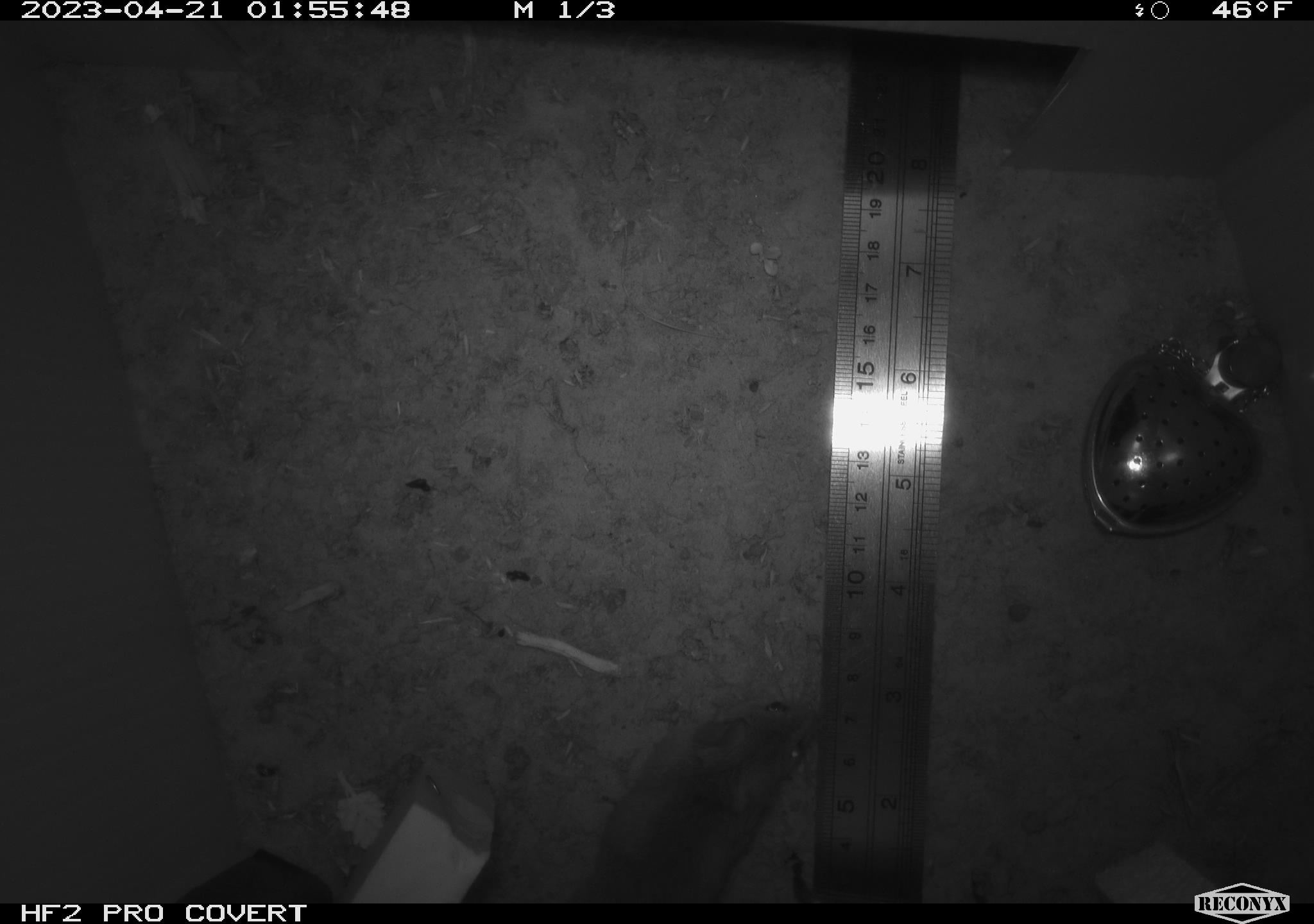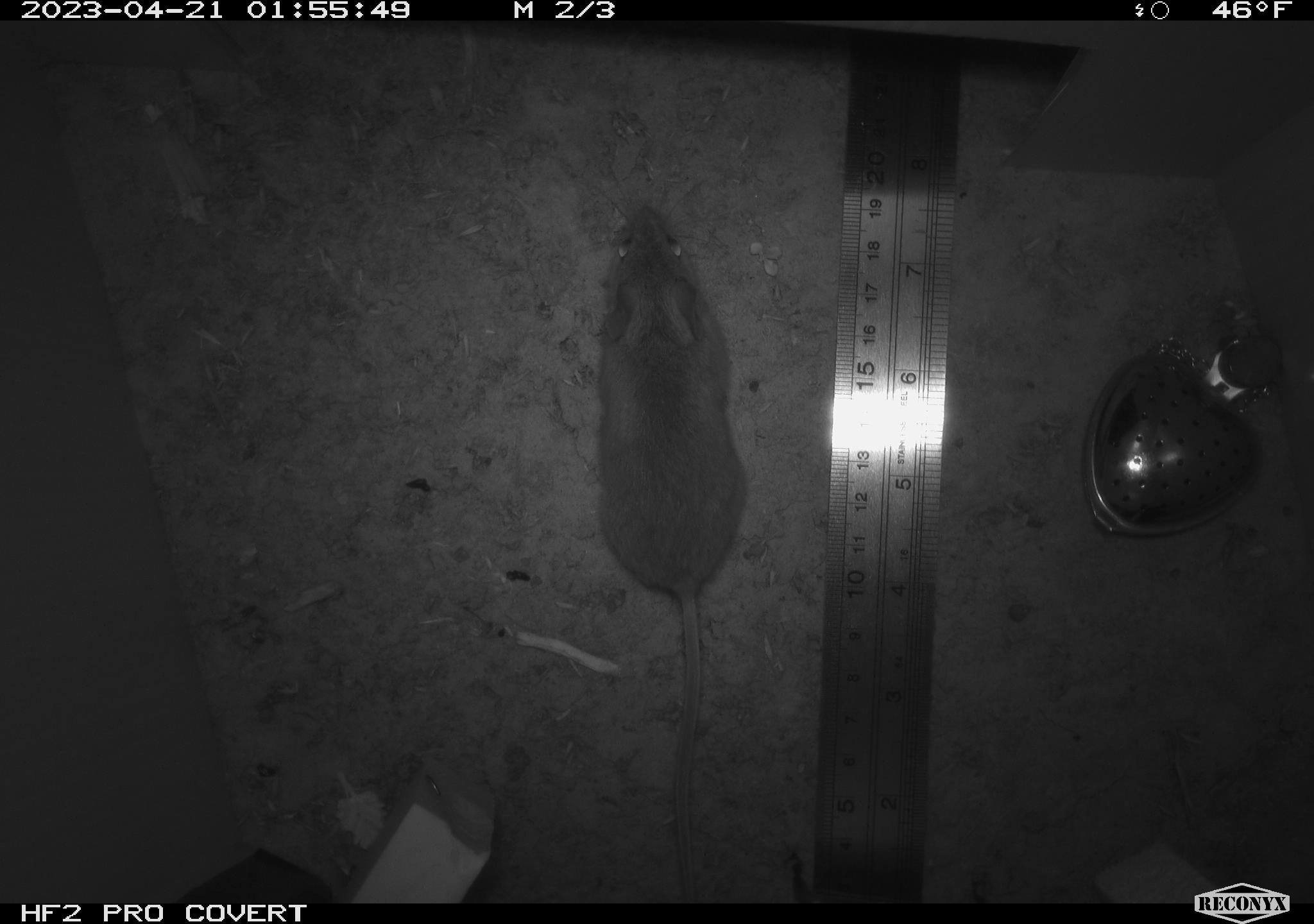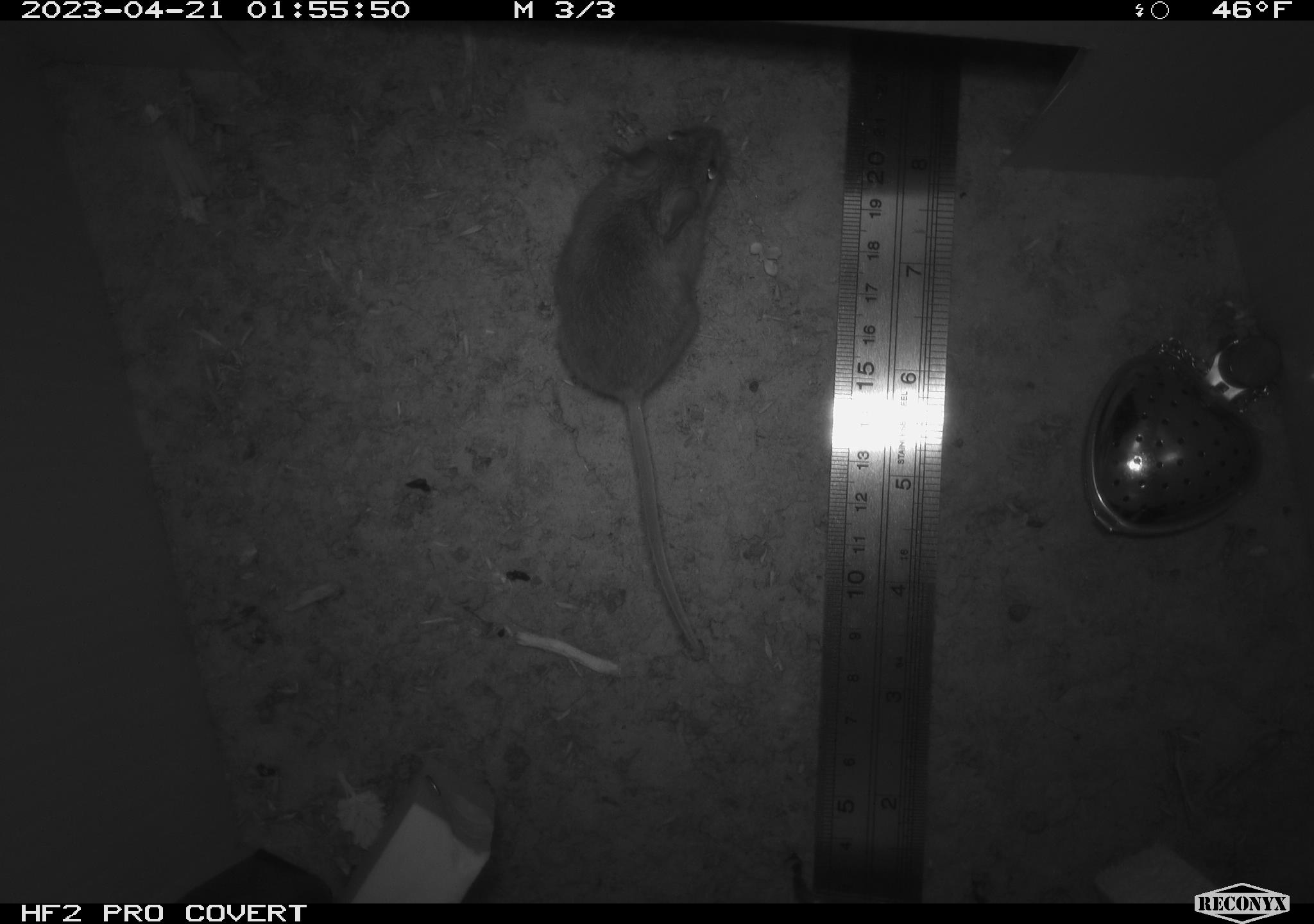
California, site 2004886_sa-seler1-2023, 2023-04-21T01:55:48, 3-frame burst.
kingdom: Animalia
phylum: Chordata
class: Mammalia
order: Rodentia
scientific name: Rodentia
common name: mouse species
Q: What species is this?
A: Mouse species (Rodentia).